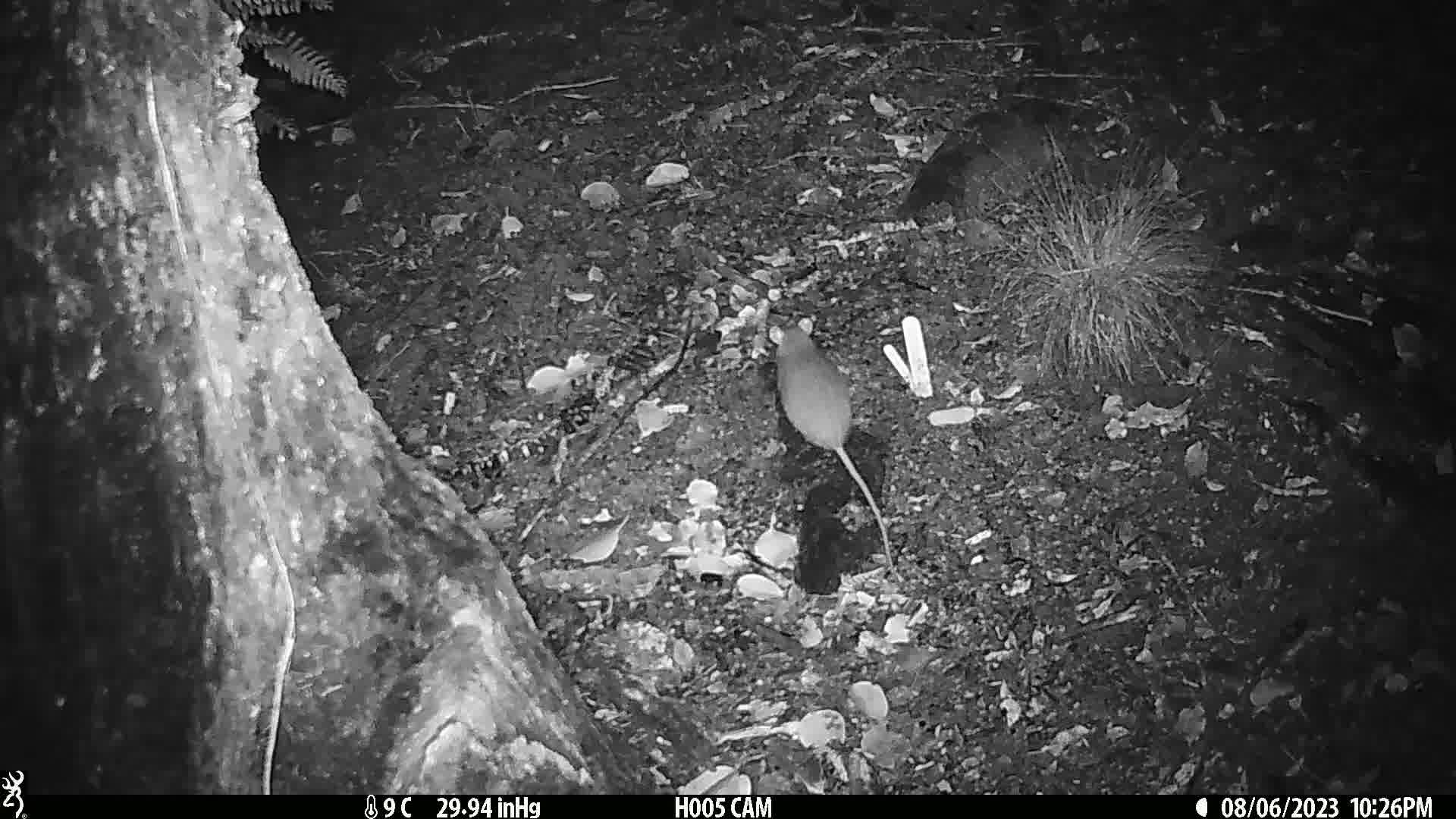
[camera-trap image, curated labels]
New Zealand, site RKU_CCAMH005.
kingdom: Animalia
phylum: Chordata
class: Mammalia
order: Rodentia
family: Muridae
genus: Rattus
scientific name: Rattus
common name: rat